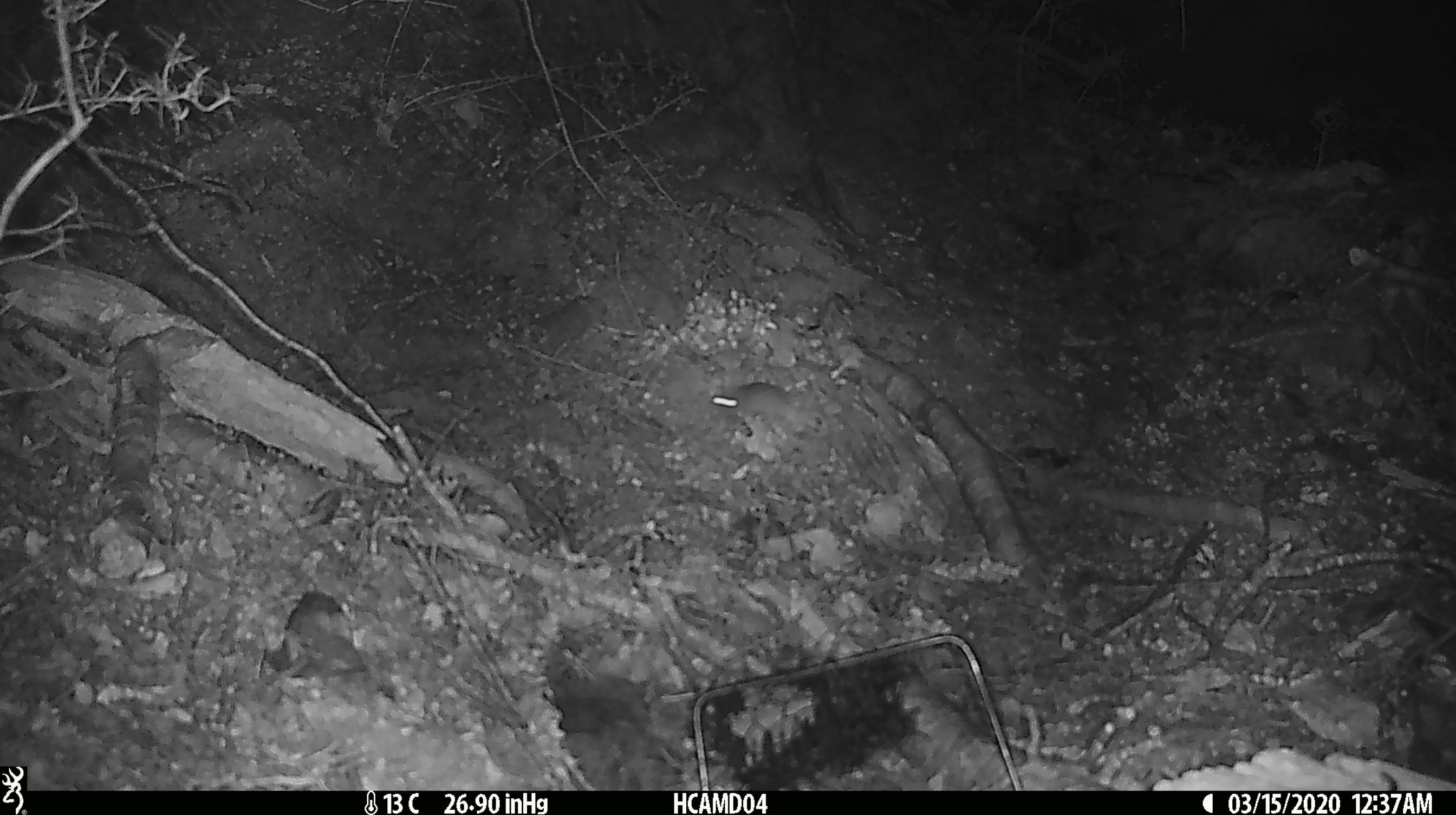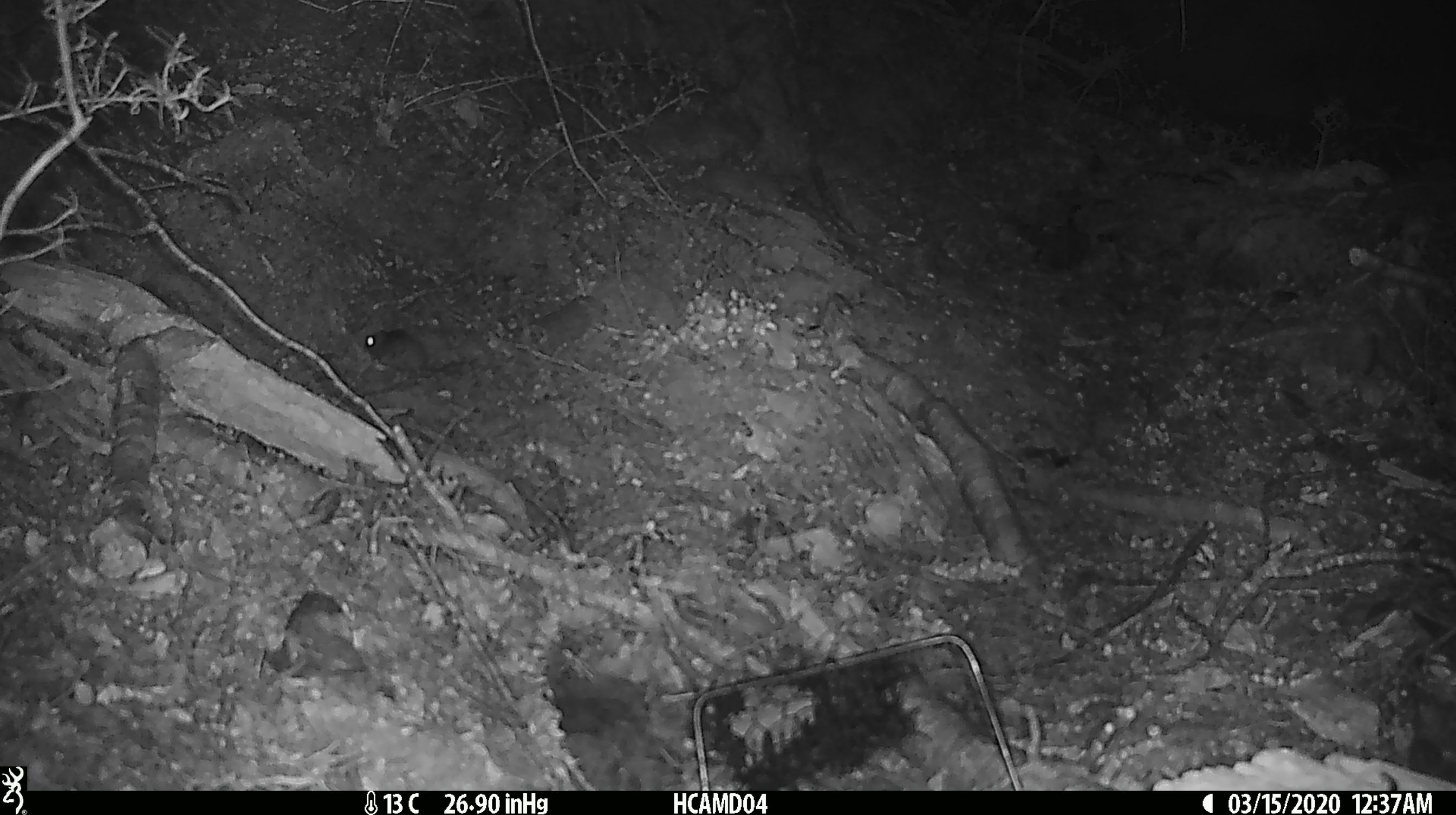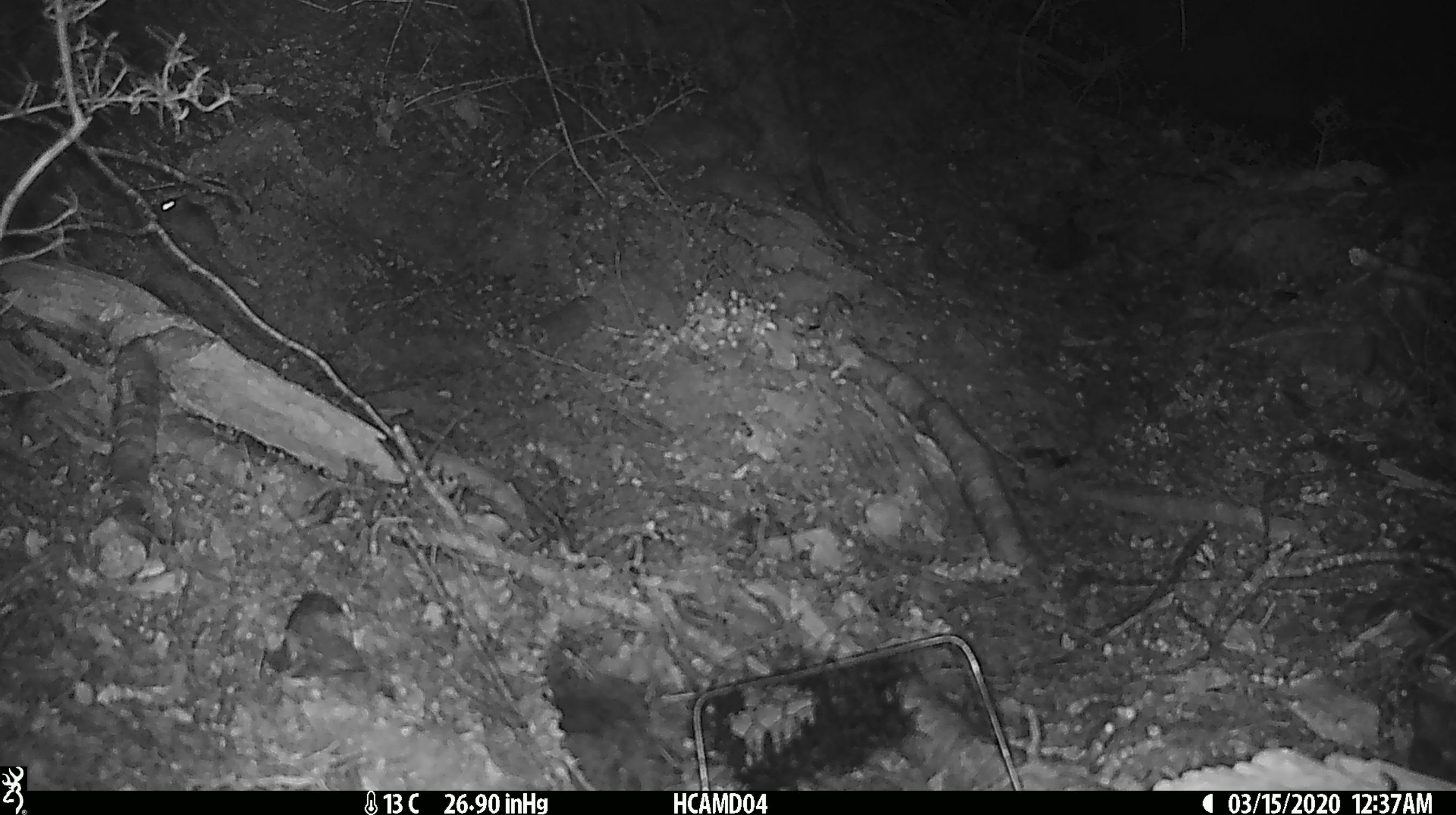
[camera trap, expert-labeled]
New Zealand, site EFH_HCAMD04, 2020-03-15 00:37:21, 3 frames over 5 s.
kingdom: Animalia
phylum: Chordata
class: Mammalia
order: Rodentia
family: Muridae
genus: Mus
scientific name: Mus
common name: mouse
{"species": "mouse (Mus)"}